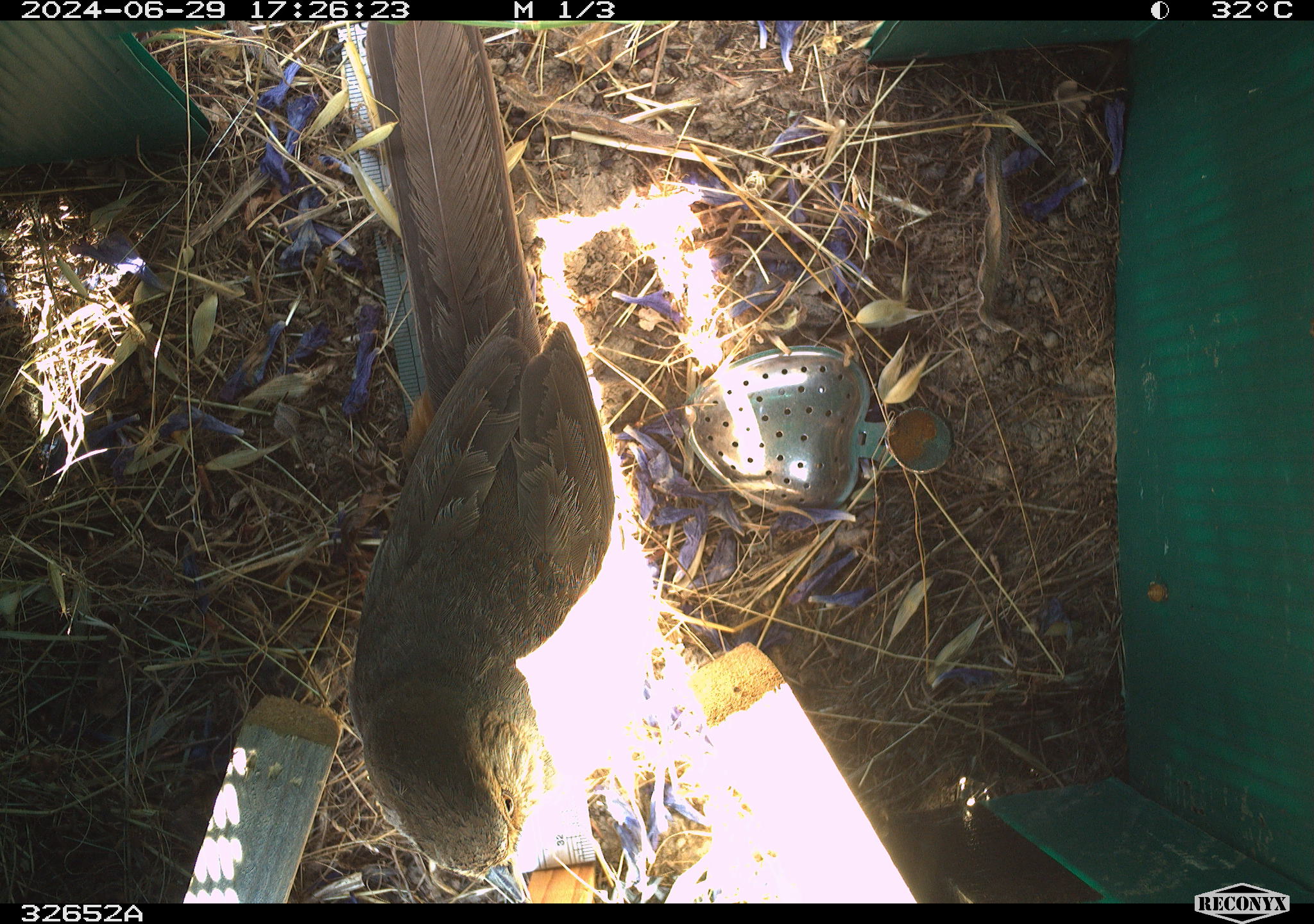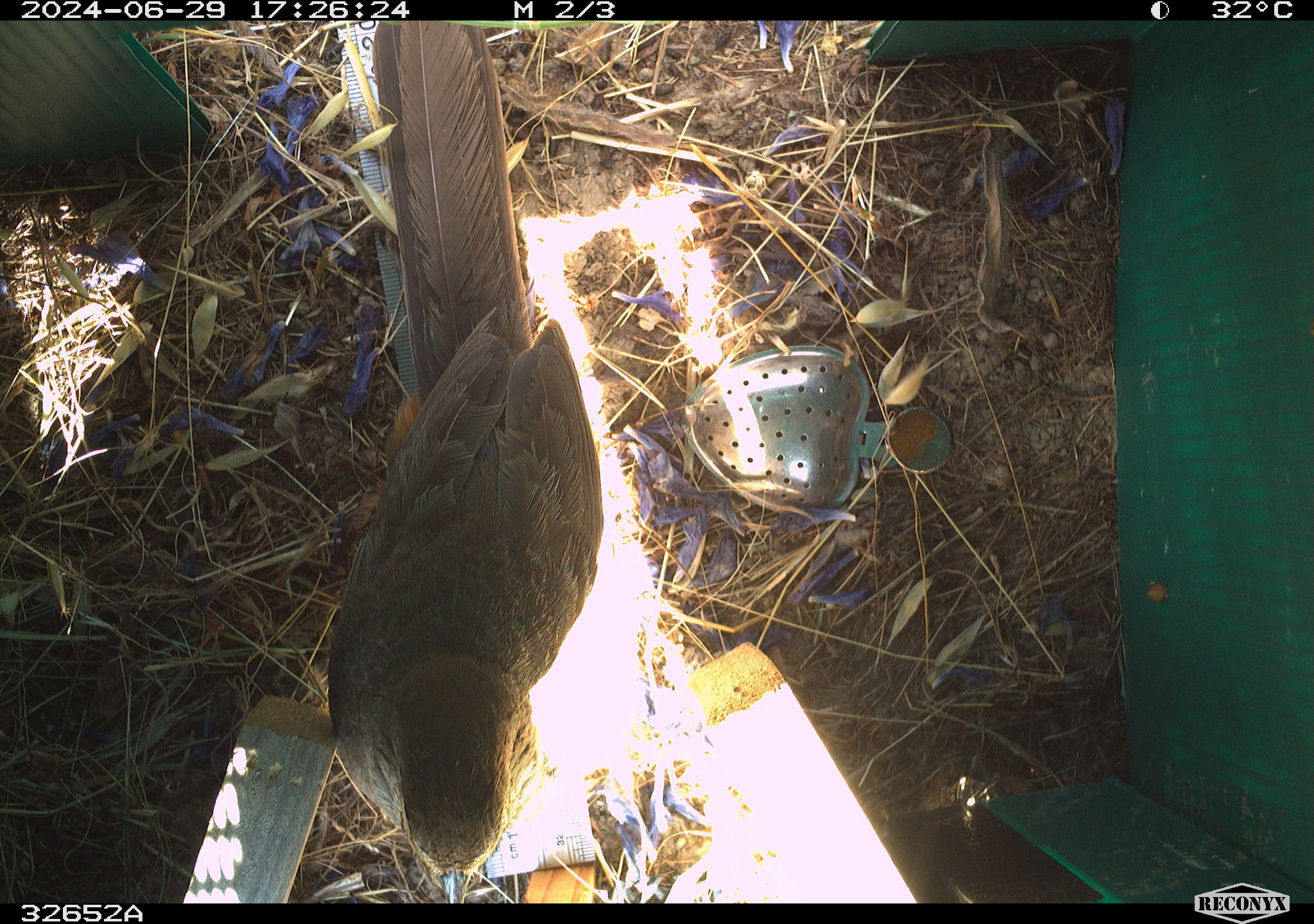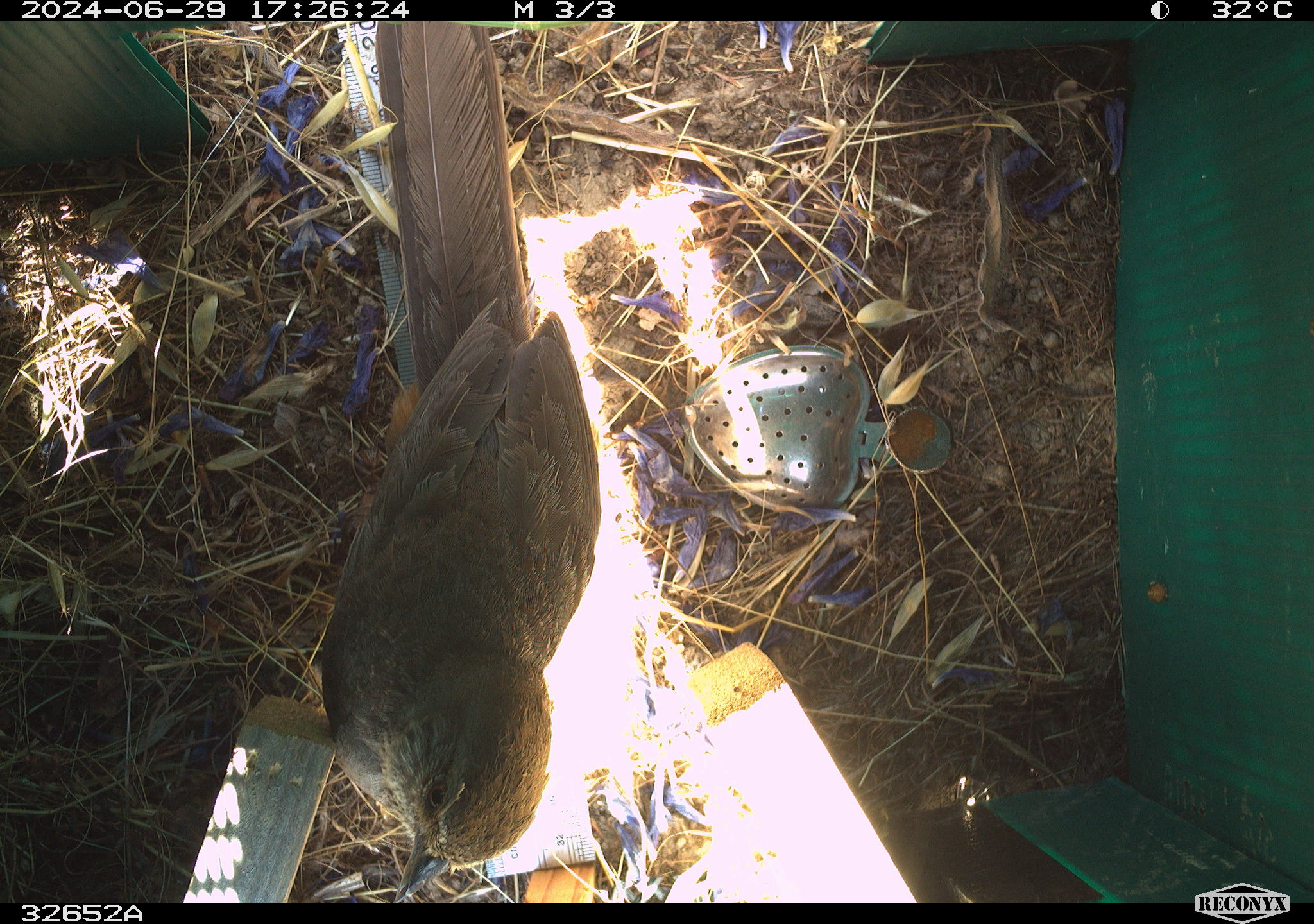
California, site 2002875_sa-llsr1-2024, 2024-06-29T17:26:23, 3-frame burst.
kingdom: Animalia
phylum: Chordata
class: Aves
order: Passeriformes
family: Passerellidae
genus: Melozone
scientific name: Melozone crissalis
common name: california towhee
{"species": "california towhee (Melozone crissalis)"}